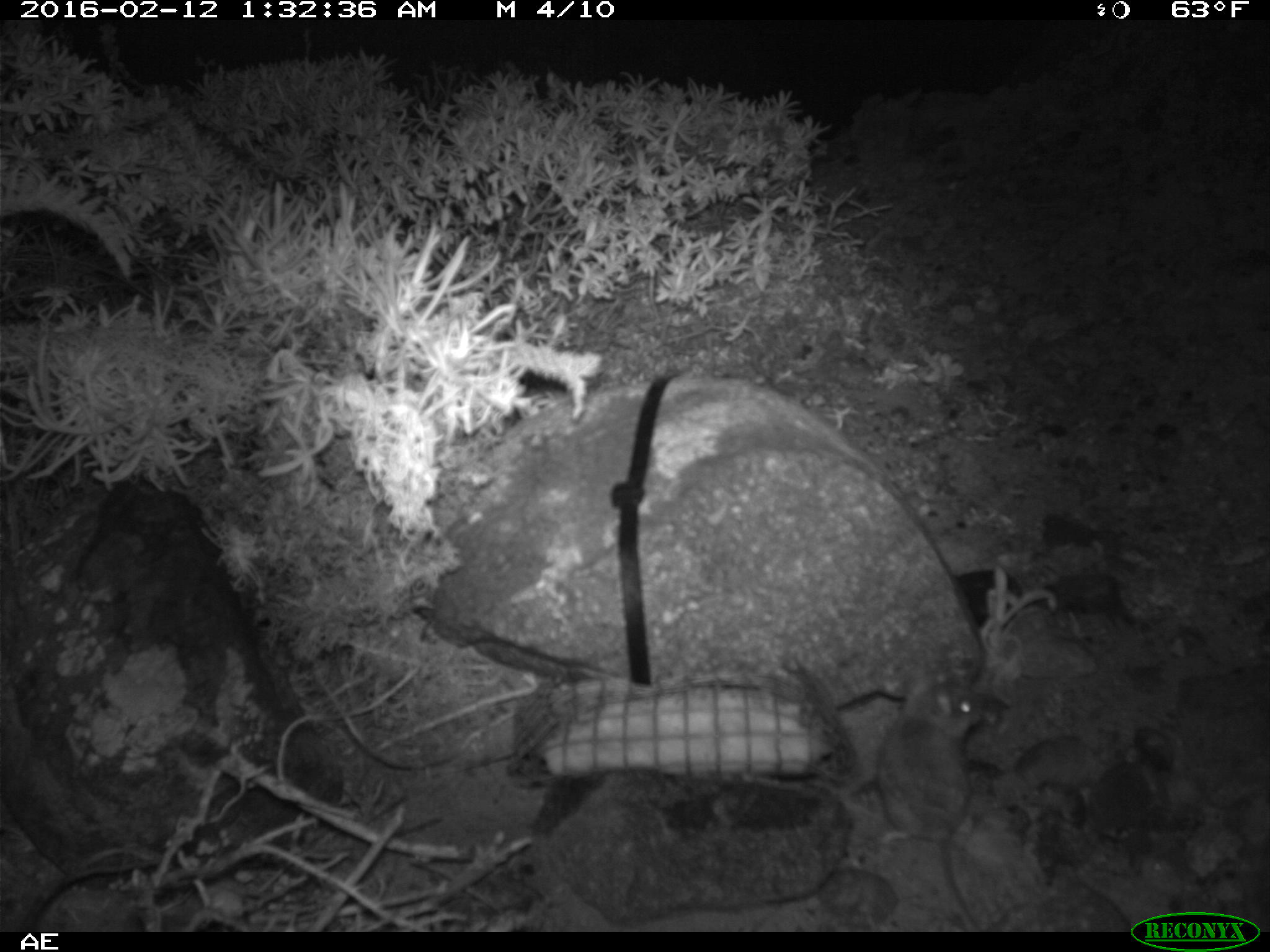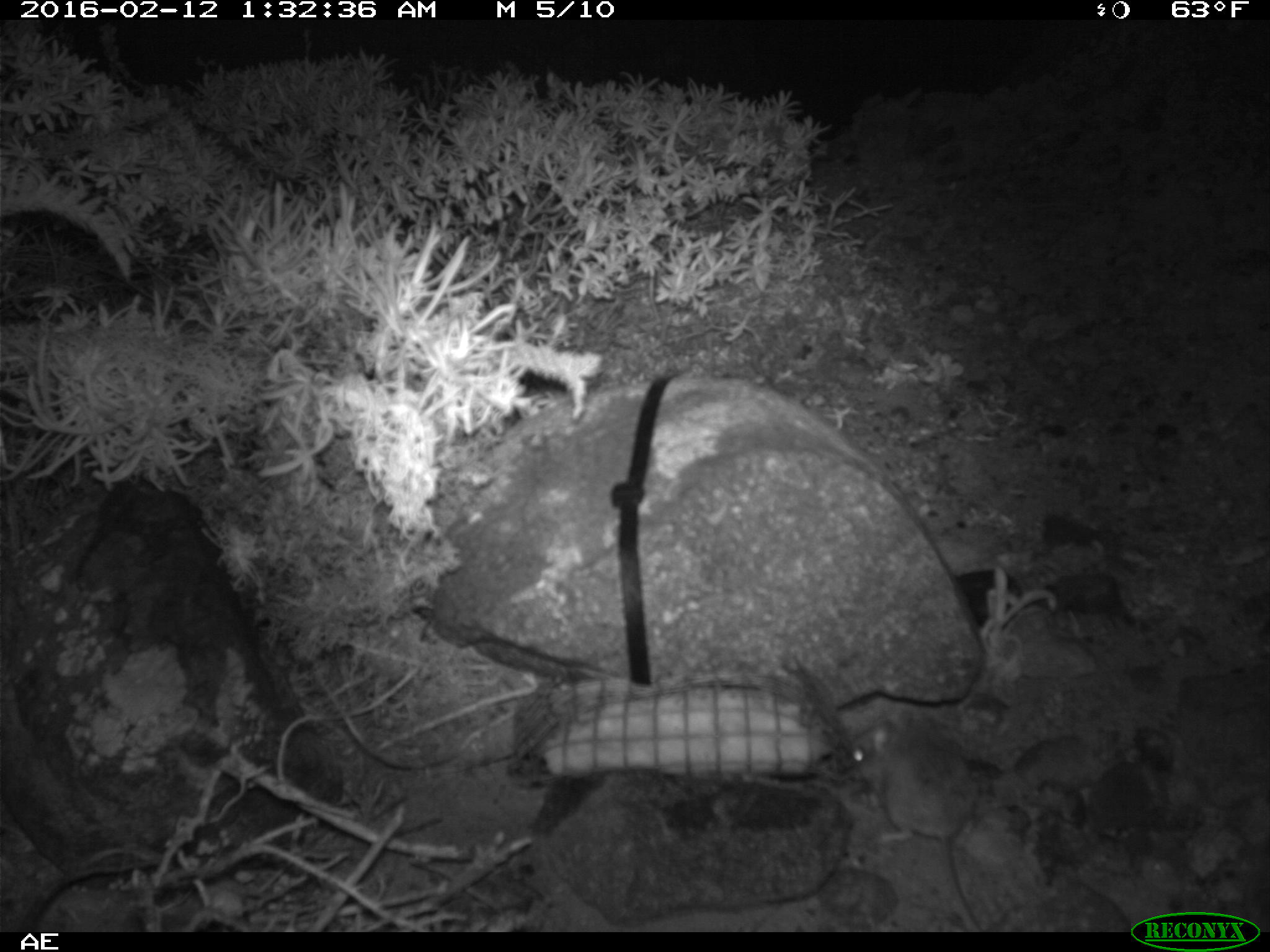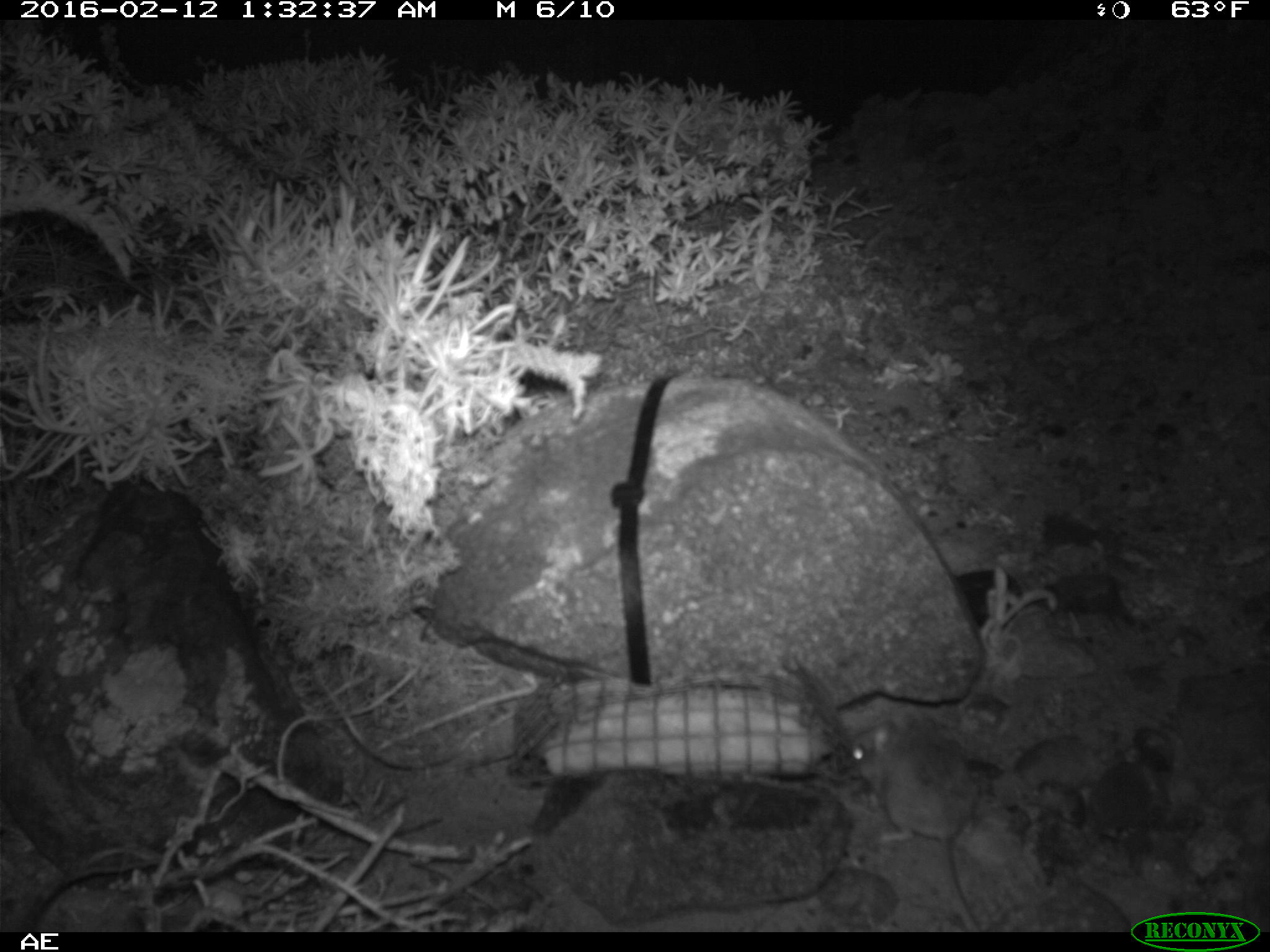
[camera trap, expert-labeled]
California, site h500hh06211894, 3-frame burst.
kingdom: Animalia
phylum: Chordata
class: Mammalia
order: Rodentia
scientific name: Rodentia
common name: rodent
Rodent (Rodentia).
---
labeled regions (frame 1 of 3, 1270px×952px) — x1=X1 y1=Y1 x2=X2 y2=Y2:
rodent: x1=876 y1=662 x2=985 y2=931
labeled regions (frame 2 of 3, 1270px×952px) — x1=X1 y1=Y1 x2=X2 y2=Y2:
rodent: x1=849 y1=709 x2=985 y2=932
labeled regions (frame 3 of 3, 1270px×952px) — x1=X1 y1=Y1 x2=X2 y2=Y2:
rodent: x1=851 y1=715 x2=983 y2=932